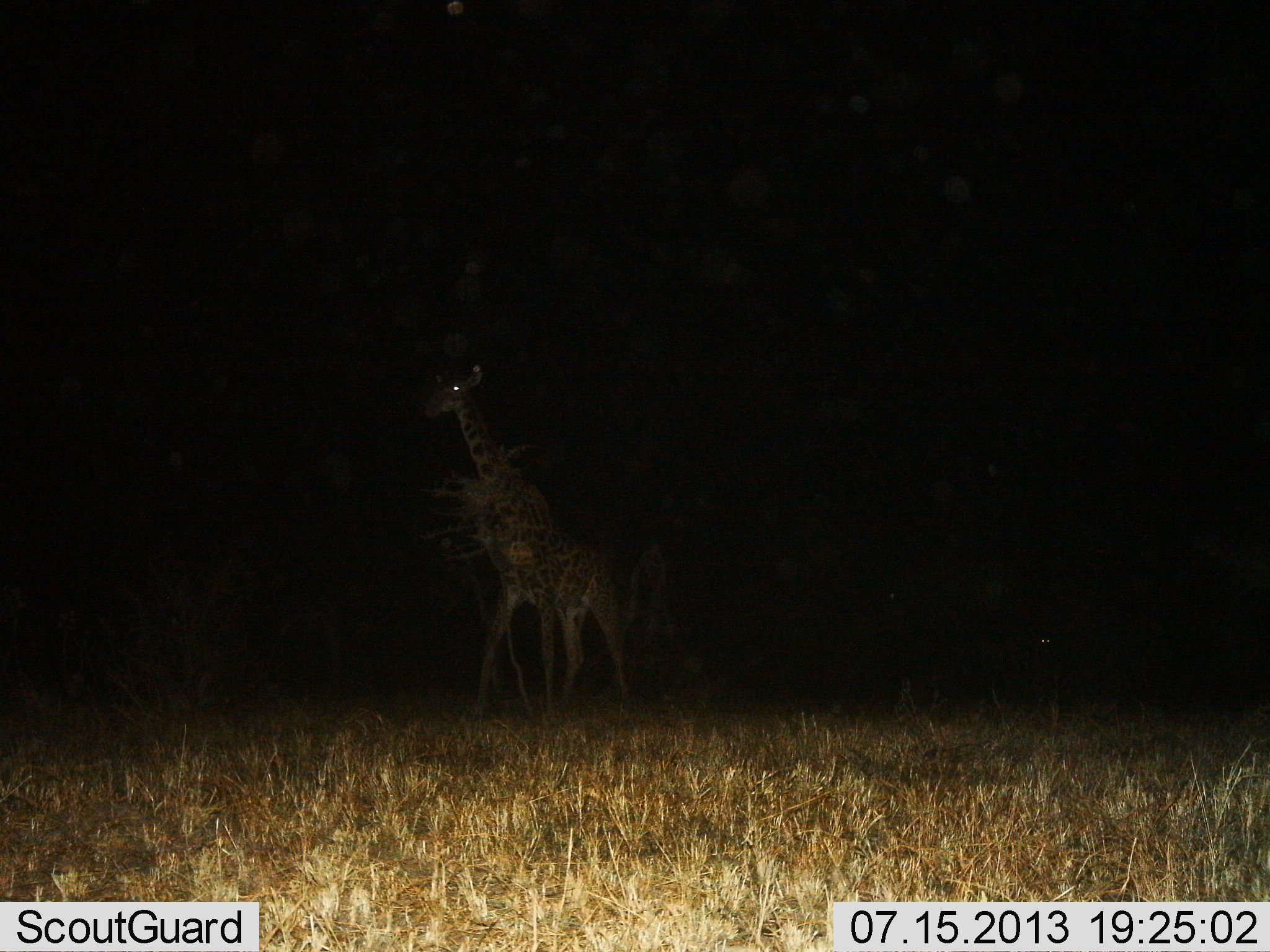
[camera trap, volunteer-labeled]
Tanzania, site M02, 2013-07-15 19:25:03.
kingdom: Animalia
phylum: Chordata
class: Mammalia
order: Artiodactyla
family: Giraffidae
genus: Giraffa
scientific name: Giraffa camelopardalis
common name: giraffe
Giraffe (Giraffa camelopardalis), count 1. Behavior (volunteer vote fractions): standing 45%, resting 0%, moving 59%, interacting 0%. Young present (vote fraction): 3%. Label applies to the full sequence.